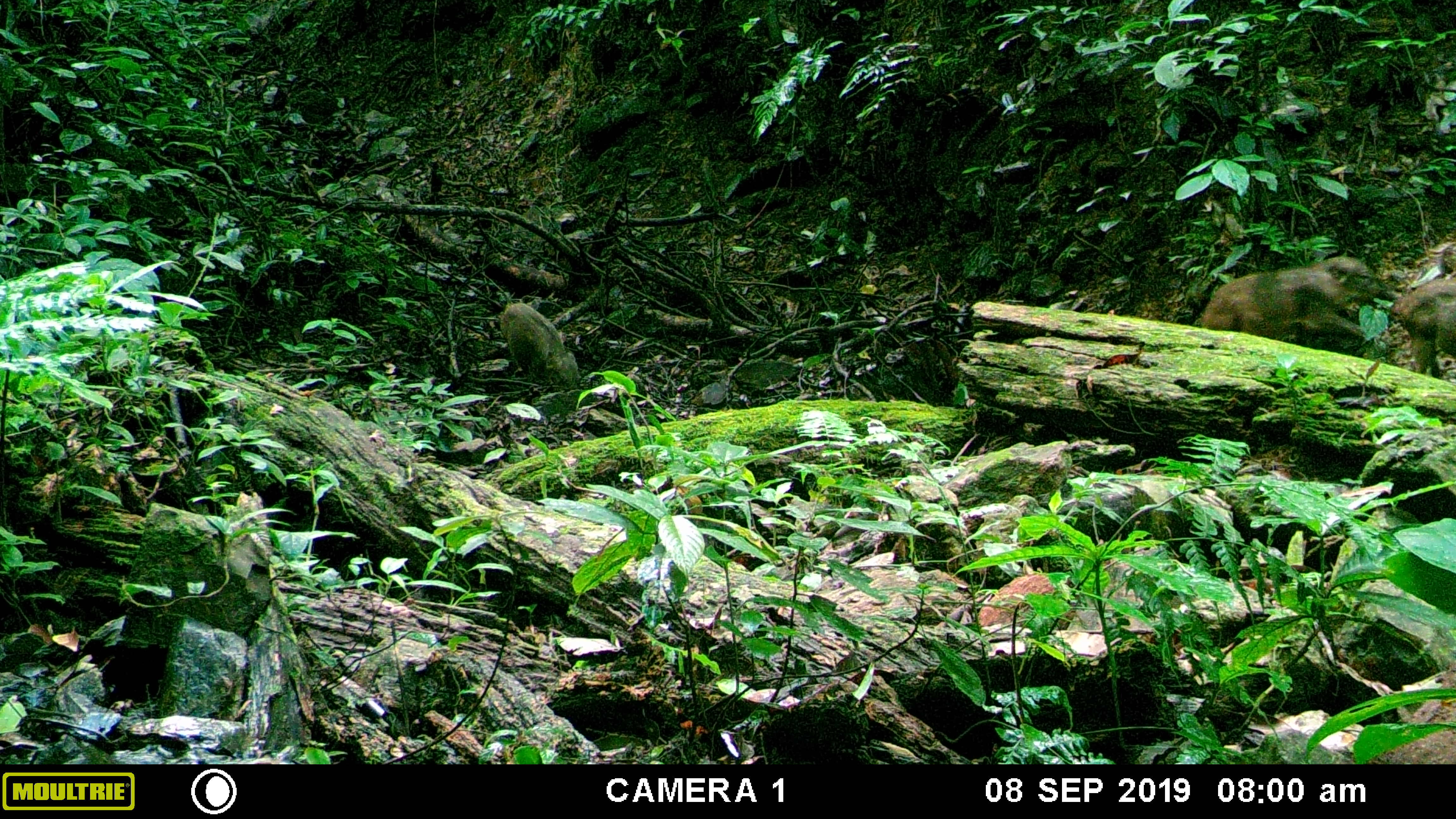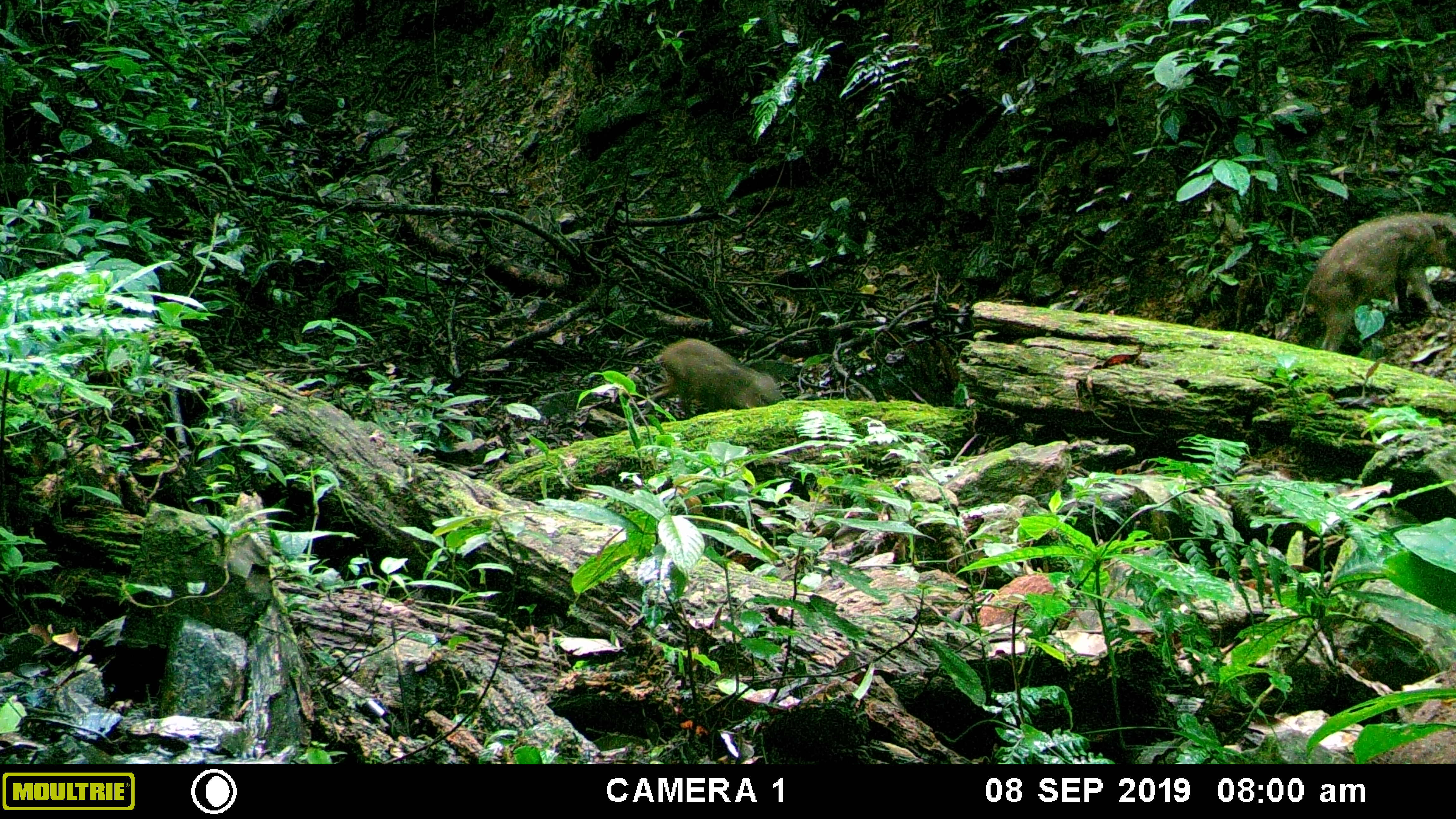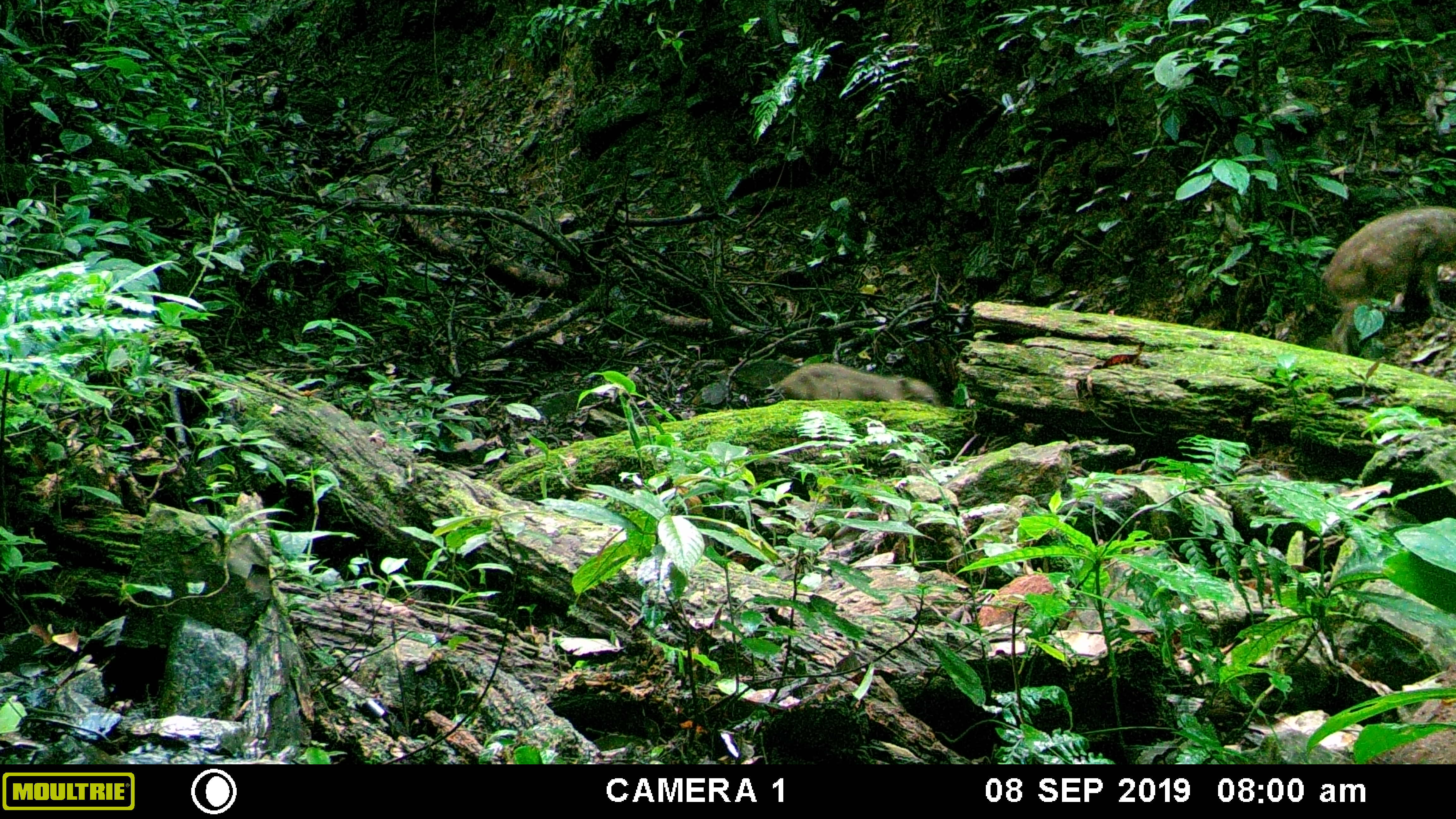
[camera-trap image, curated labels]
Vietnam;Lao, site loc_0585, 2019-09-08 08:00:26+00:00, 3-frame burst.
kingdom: Animalia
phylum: Chordata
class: Mammalia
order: Artiodactyla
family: Suidae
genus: Sus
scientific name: Sus scrofa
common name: eurasian wild pig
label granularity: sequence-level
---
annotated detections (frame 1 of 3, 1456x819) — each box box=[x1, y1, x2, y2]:
eurasian wild pig: box=[1201, 256, 1385, 346]; box=[499, 302, 577, 392]; box=[1390, 279, 1456, 373]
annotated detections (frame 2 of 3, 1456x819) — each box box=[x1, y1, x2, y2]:
eurasian wild pig: box=[1298, 213, 1456, 347]; box=[654, 338, 781, 417]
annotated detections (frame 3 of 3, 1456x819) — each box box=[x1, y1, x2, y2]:
eurasian wild pig: box=[1318, 205, 1456, 351]; box=[762, 362, 941, 407]